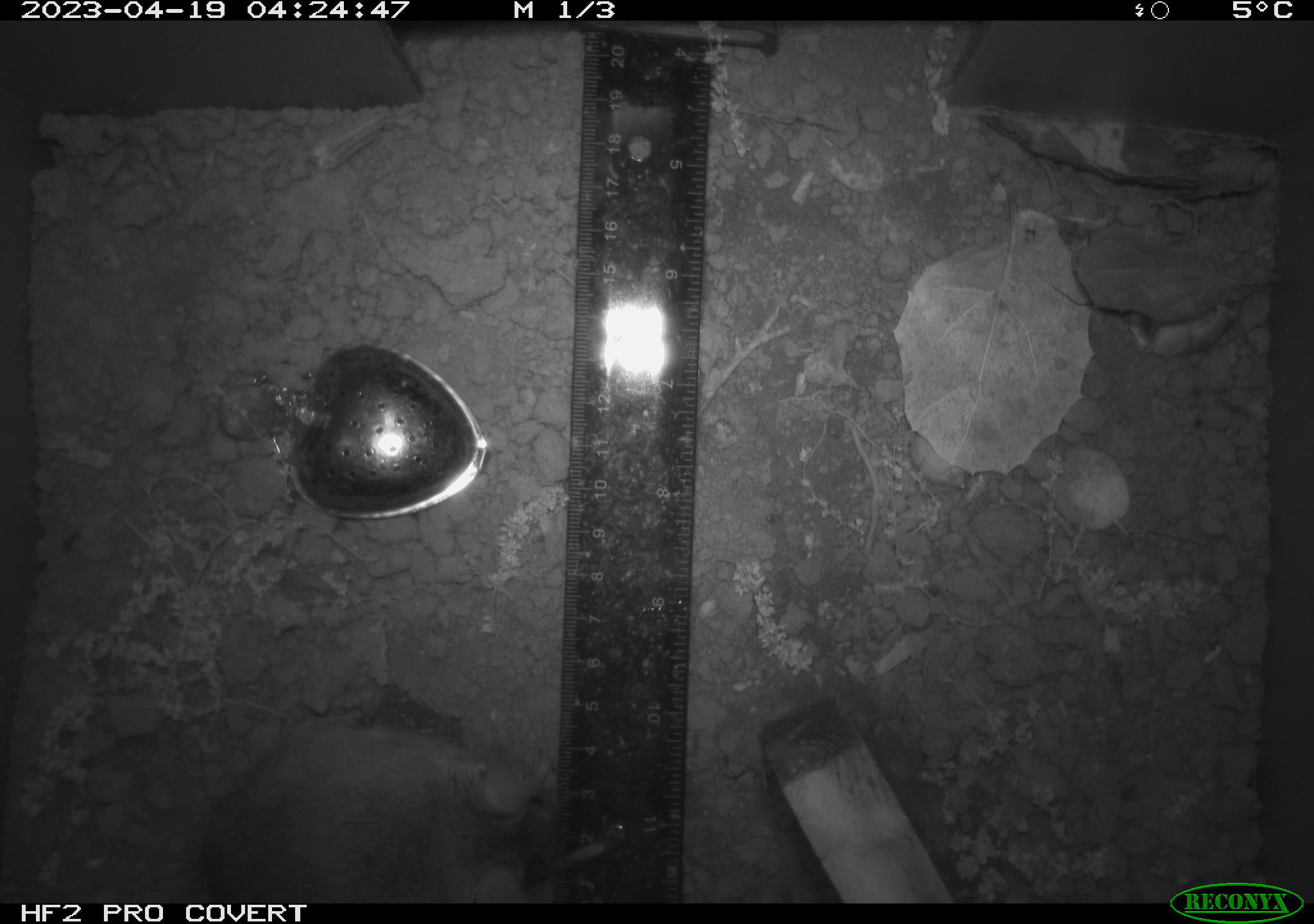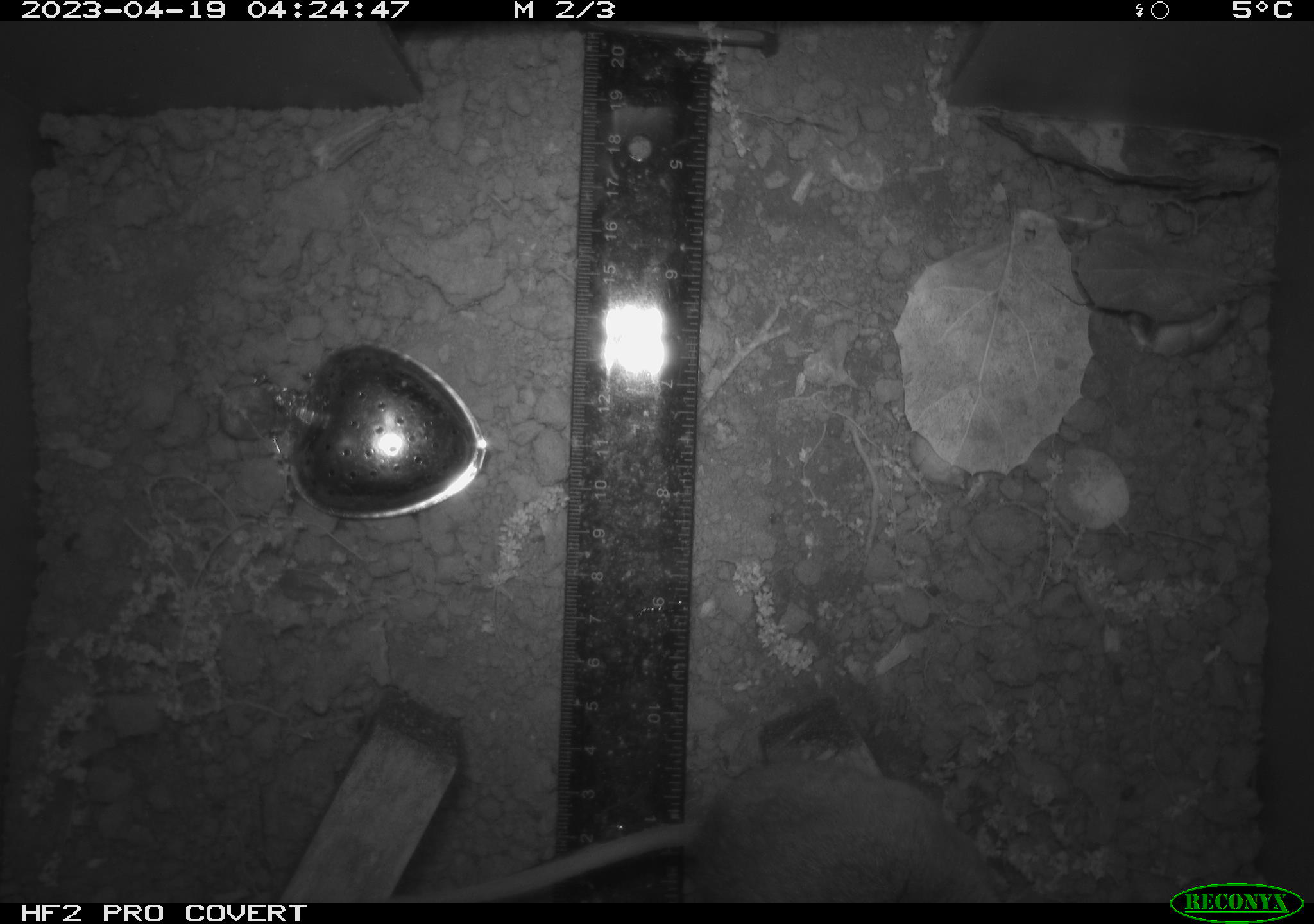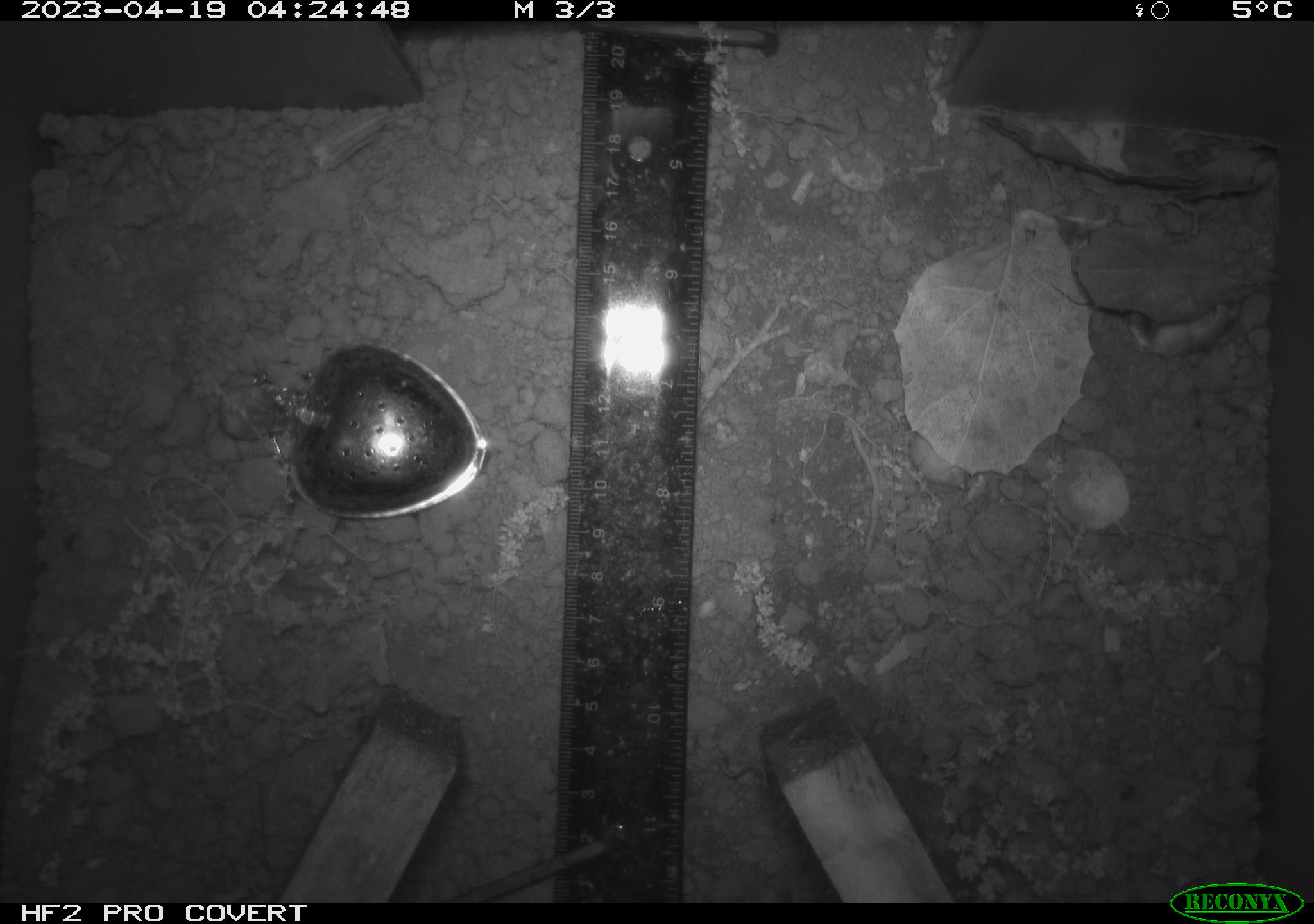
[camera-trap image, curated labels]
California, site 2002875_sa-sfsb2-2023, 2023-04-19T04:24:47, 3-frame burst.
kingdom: Animalia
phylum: Chordata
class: Mammalia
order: Rodentia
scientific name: Rodentia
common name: mouse species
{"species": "mouse species (Rodentia)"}